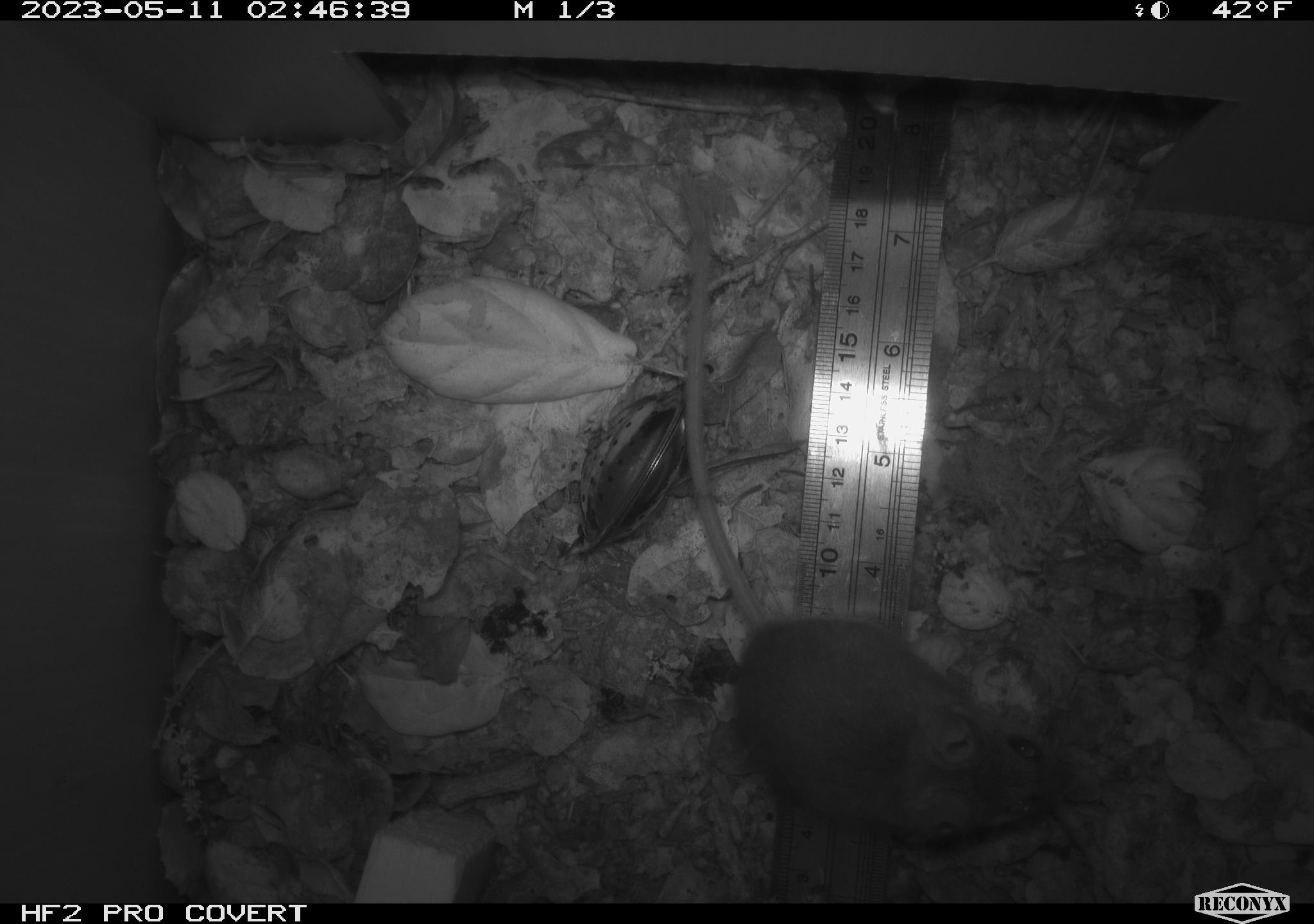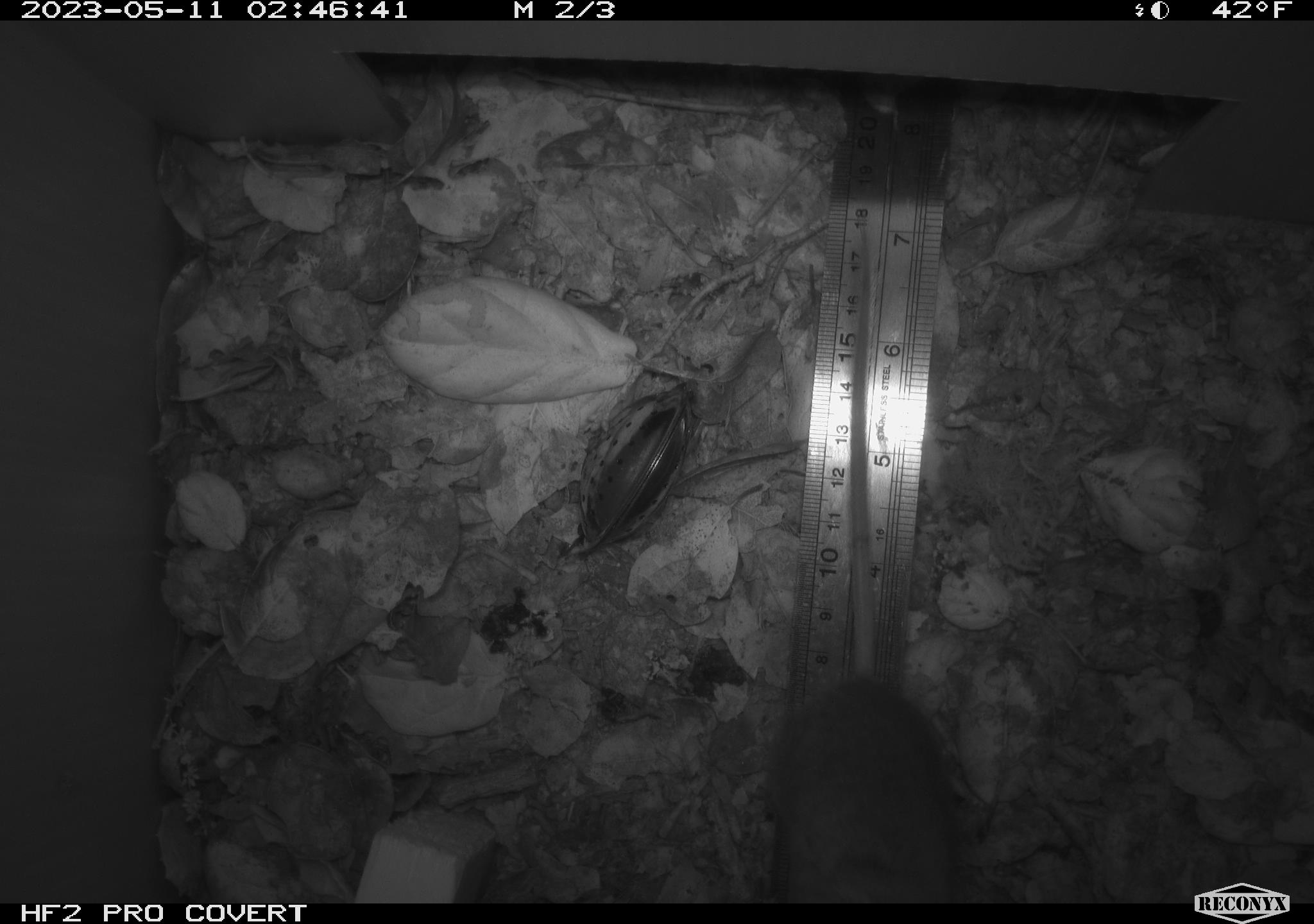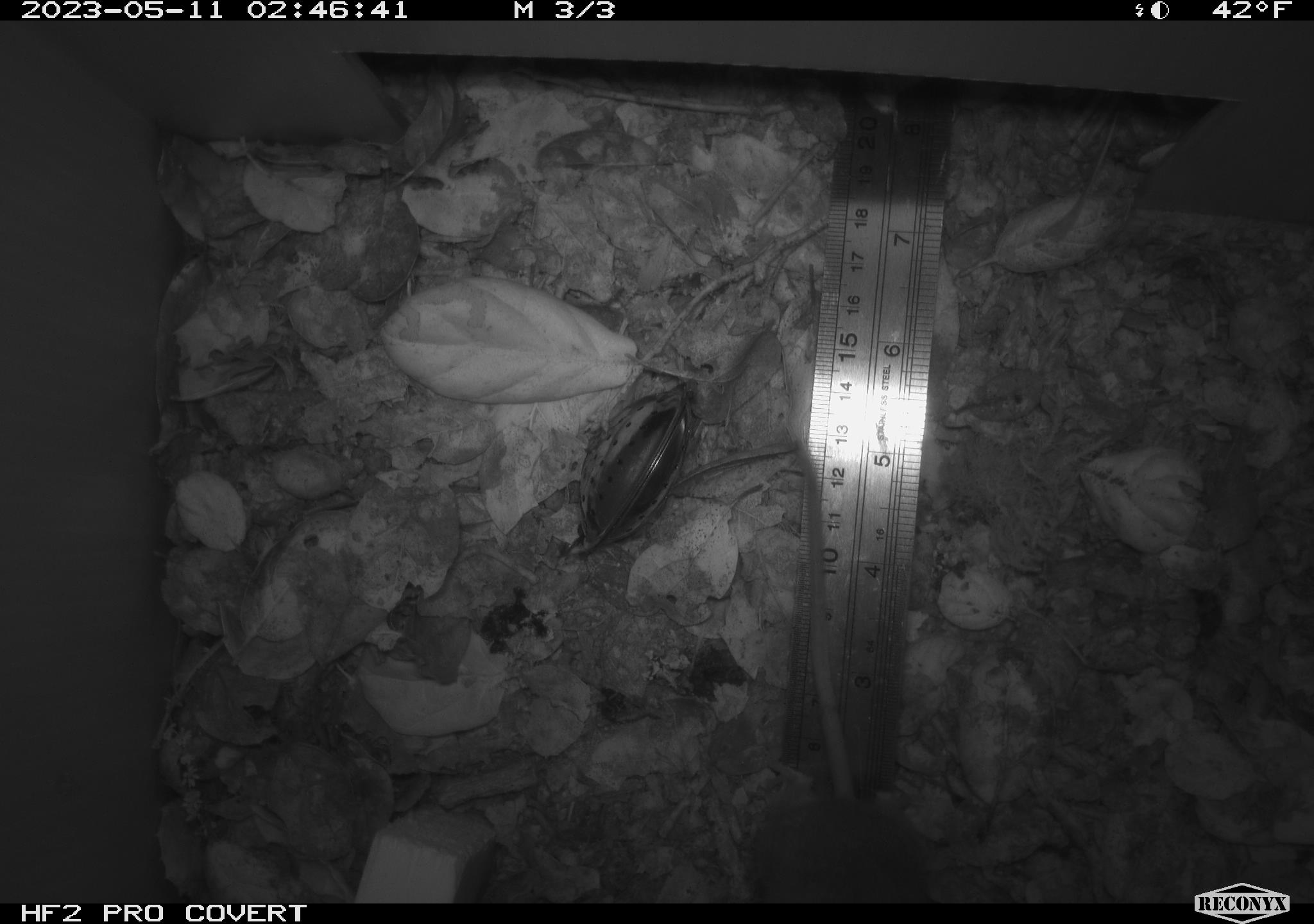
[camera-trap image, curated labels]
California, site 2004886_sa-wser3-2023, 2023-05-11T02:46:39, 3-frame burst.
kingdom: Animalia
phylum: Chordata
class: Mammalia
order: Rodentia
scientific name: Rodentia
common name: mouse species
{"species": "mouse species (Rodentia)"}